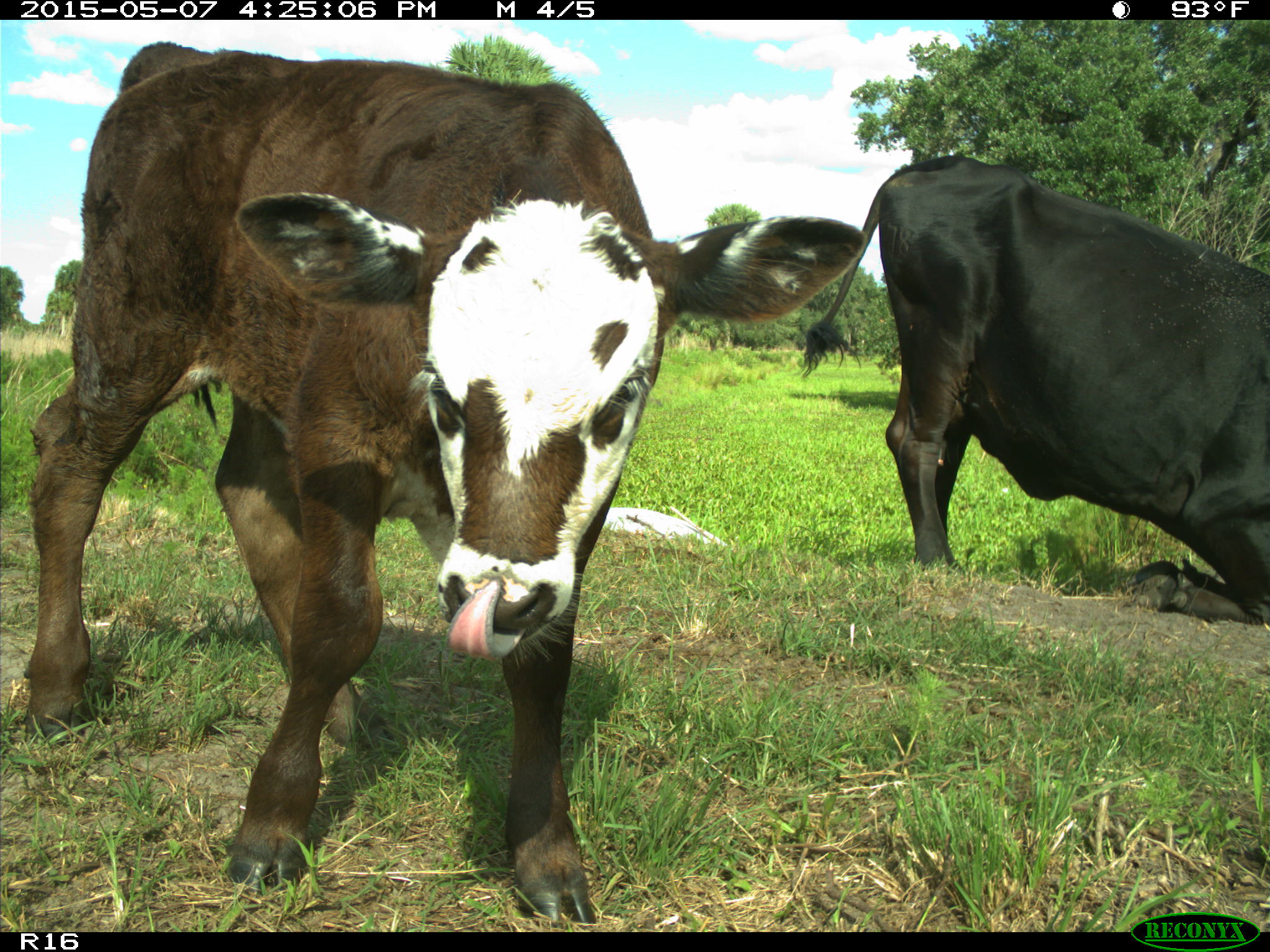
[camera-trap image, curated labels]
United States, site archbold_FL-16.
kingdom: Animalia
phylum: Chordata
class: Mammalia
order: Artiodactyla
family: Bovidae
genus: Bos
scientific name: Bos taurus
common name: domestic cow